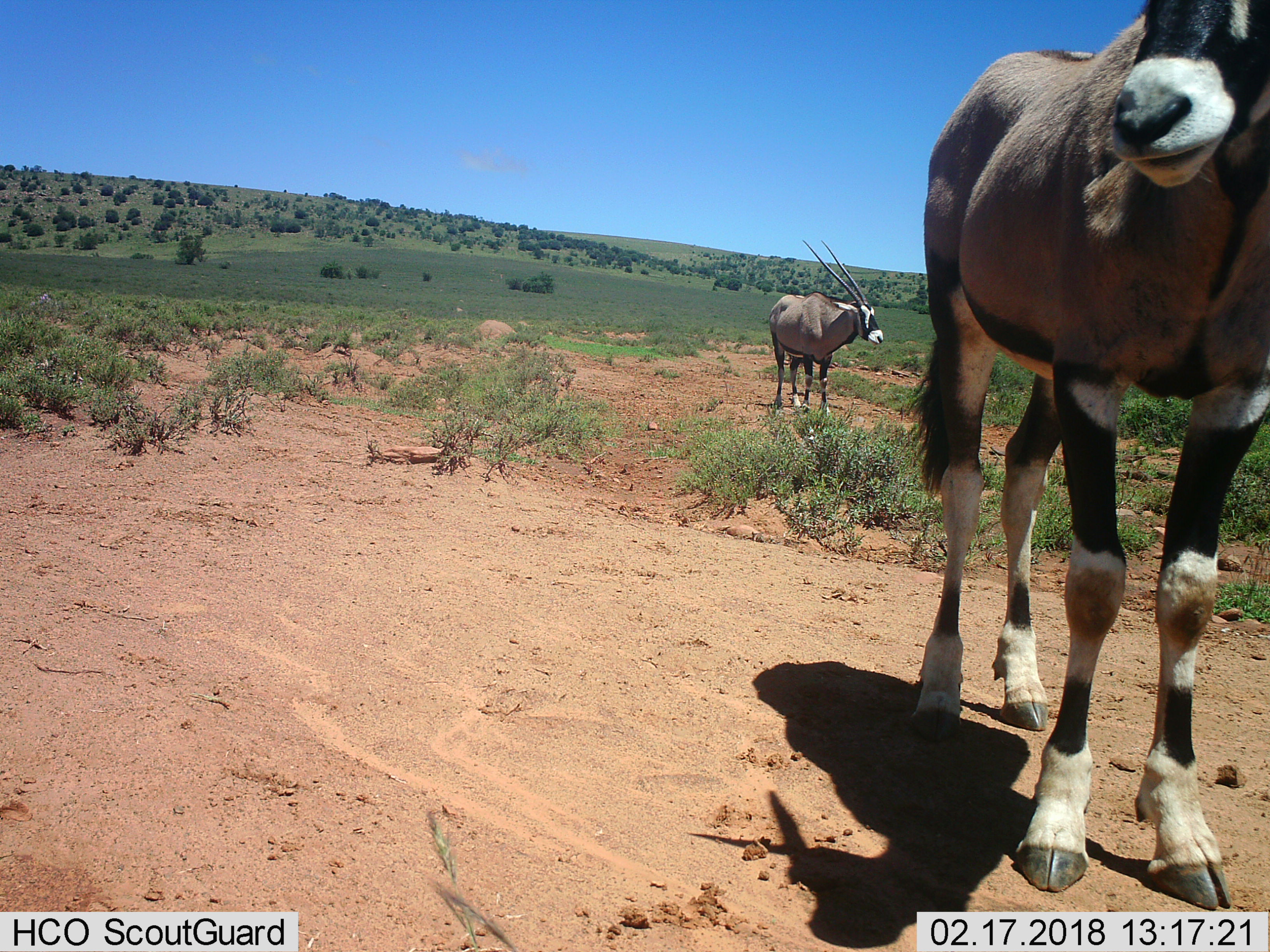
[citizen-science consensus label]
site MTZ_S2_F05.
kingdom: Animalia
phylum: Chordata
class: Mammalia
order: Artiodactyla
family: Bovidae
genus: Oryx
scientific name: Oryx gazella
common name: gemsbok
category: oryx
Oryx (gemsbok) (Oryx gazella), count 2. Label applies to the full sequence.